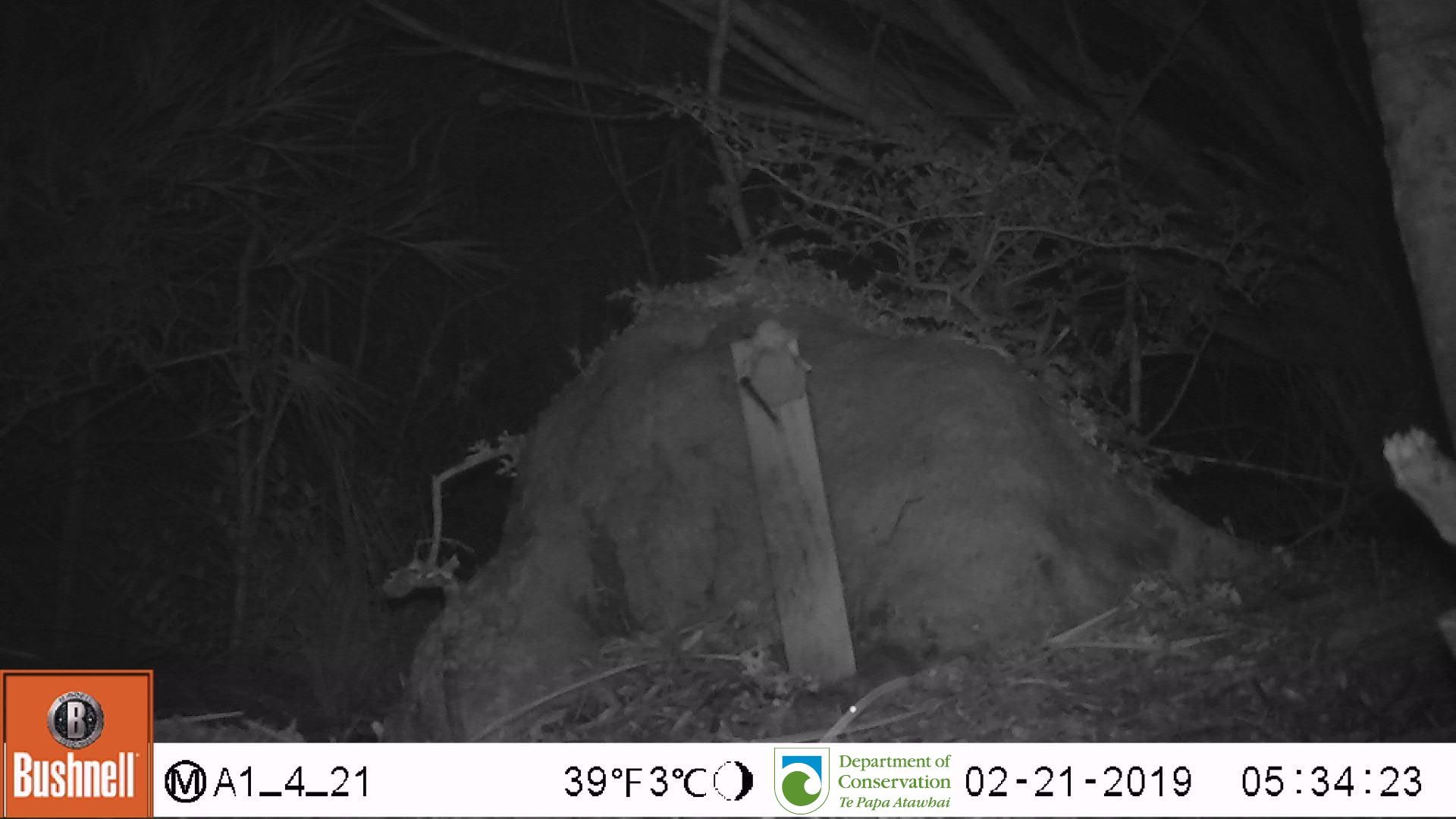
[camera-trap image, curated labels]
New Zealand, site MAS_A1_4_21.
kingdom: Animalia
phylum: Chordata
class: Mammalia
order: Rodentia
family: Muridae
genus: Mus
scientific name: Mus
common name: mouse